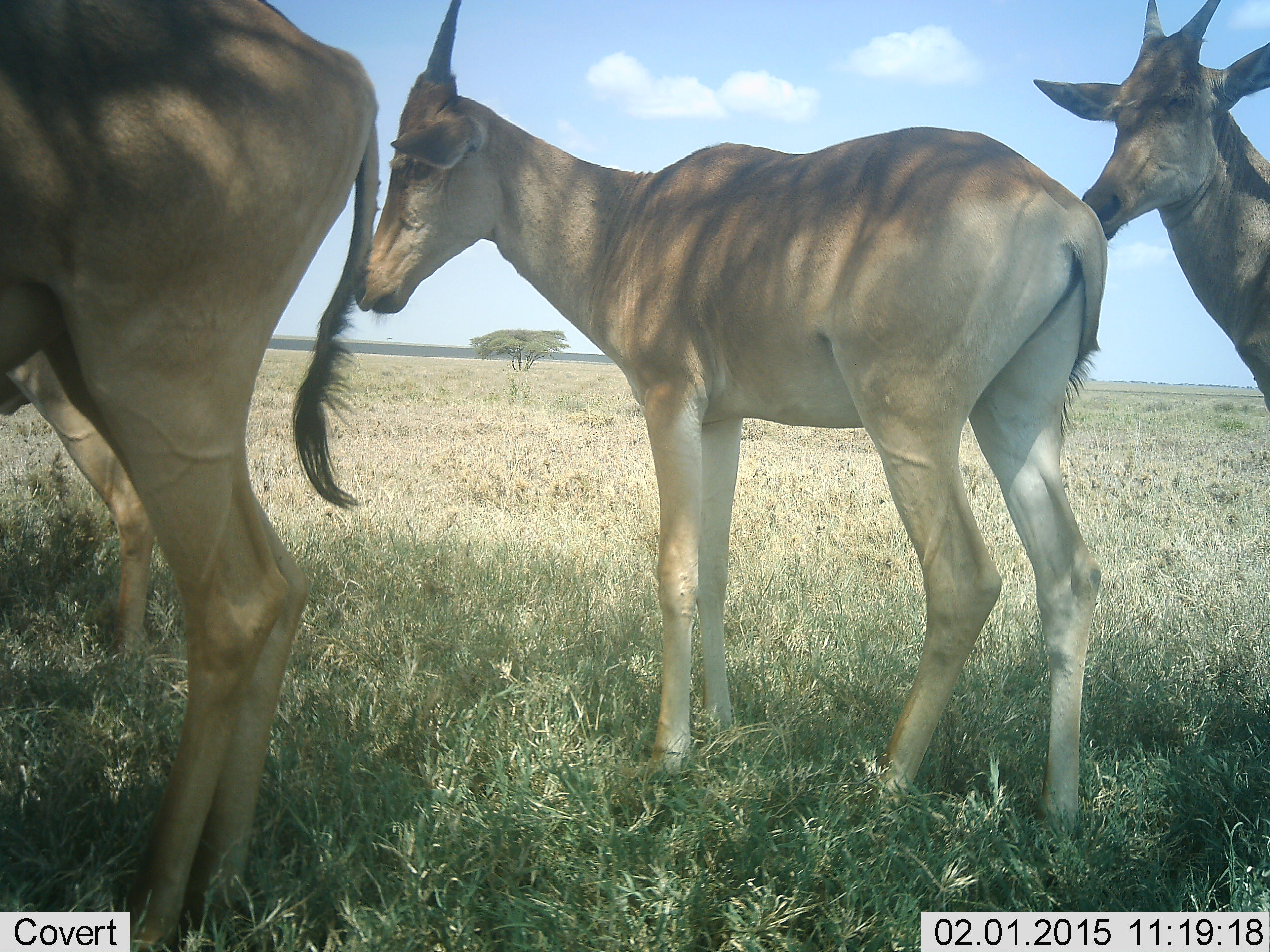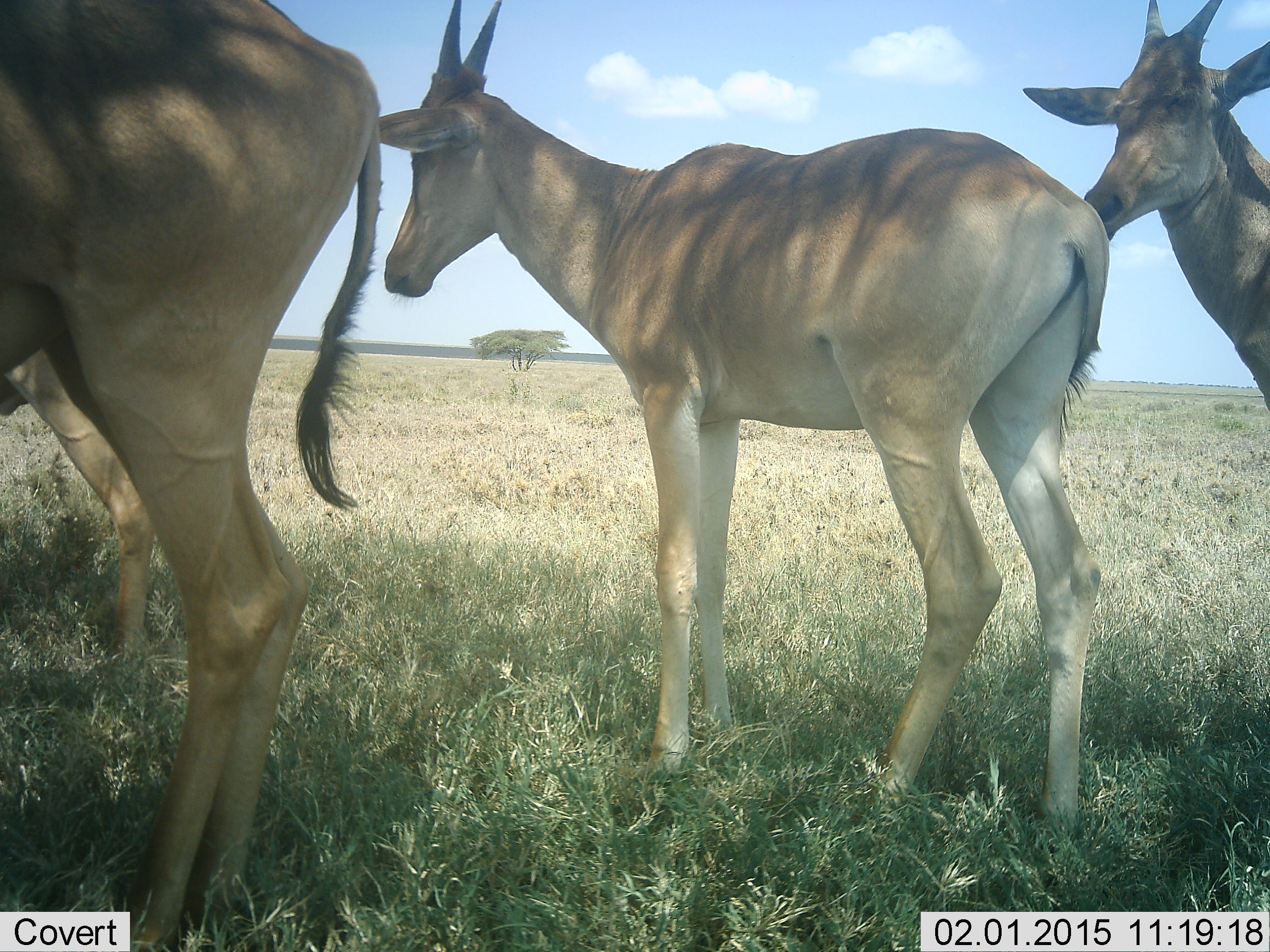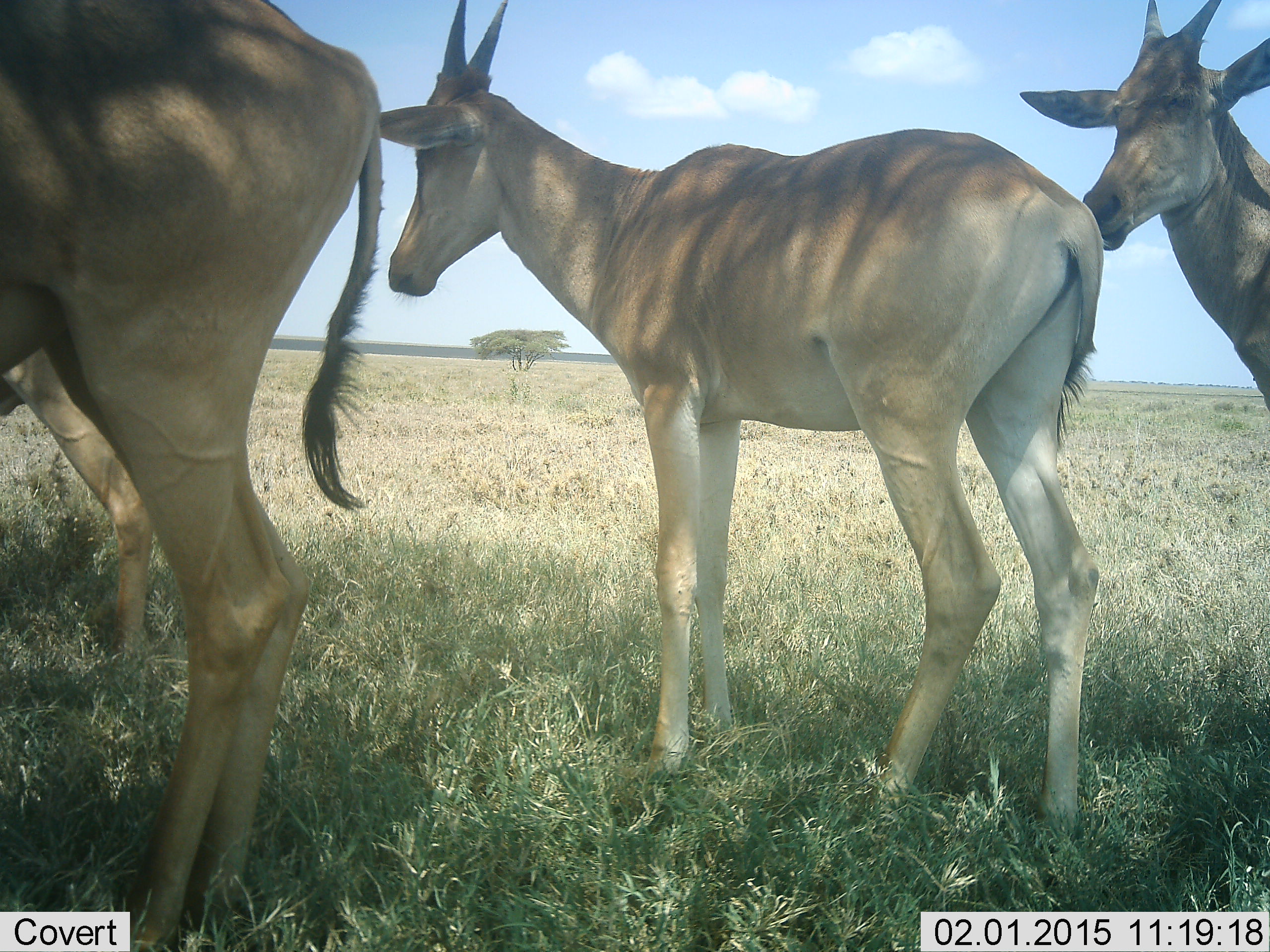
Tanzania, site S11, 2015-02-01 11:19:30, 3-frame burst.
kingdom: Animalia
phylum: Chordata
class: Mammalia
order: Artiodactyla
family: Bovidae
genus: Alcelaphus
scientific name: Alcelaphus buselaphus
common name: hartebeest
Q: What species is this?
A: Hartebeest (Alcelaphus buselaphus).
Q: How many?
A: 4.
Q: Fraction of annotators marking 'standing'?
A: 100%.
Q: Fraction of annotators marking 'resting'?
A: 0%.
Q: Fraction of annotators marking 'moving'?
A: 0%.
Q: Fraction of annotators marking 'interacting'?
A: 0%.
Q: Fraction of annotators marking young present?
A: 50%.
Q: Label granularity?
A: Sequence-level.